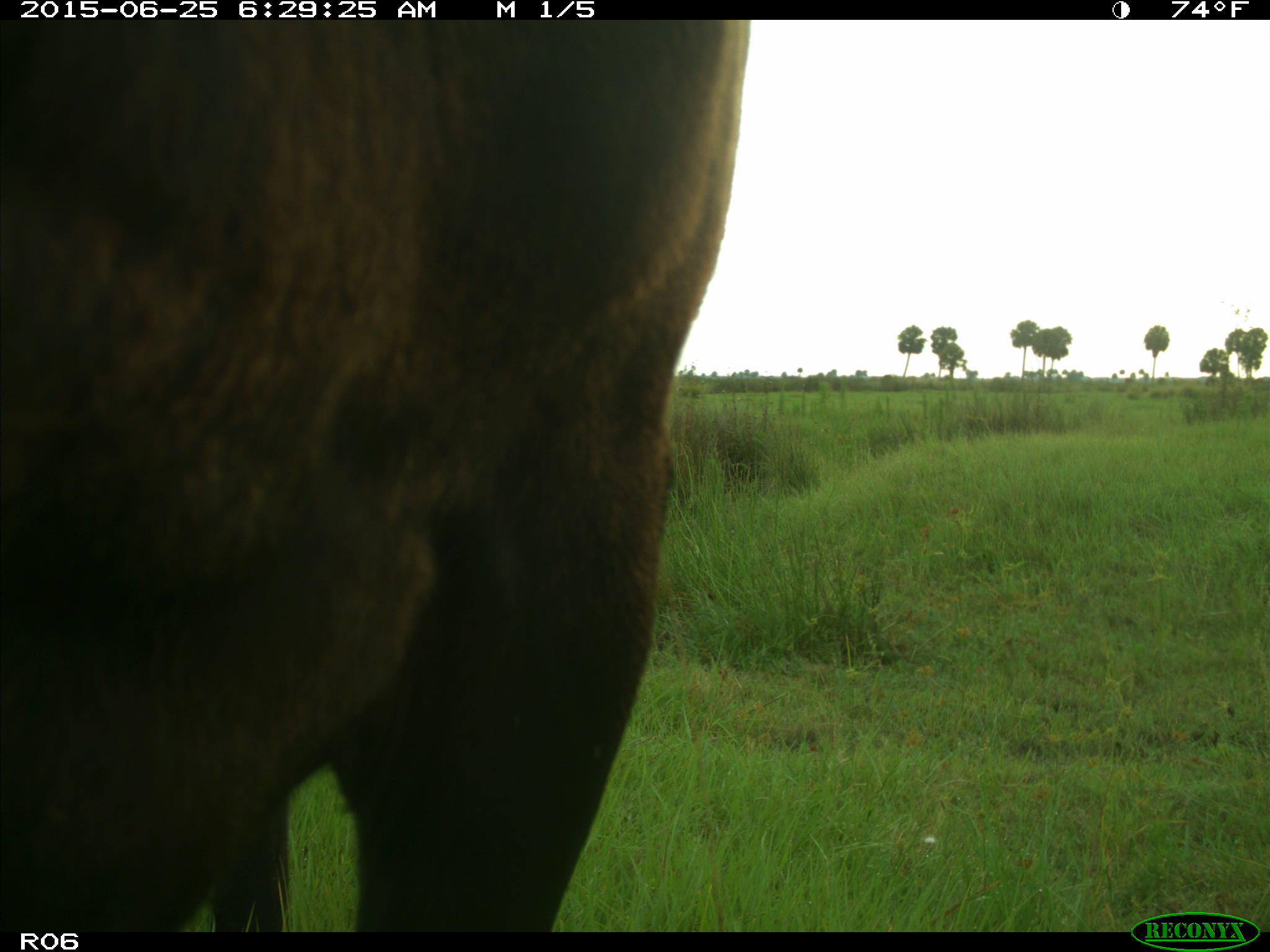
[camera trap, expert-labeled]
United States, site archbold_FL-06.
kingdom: Animalia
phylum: Chordata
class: Mammalia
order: Artiodactyla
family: Bovidae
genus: Bos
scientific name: Bos taurus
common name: domestic cow